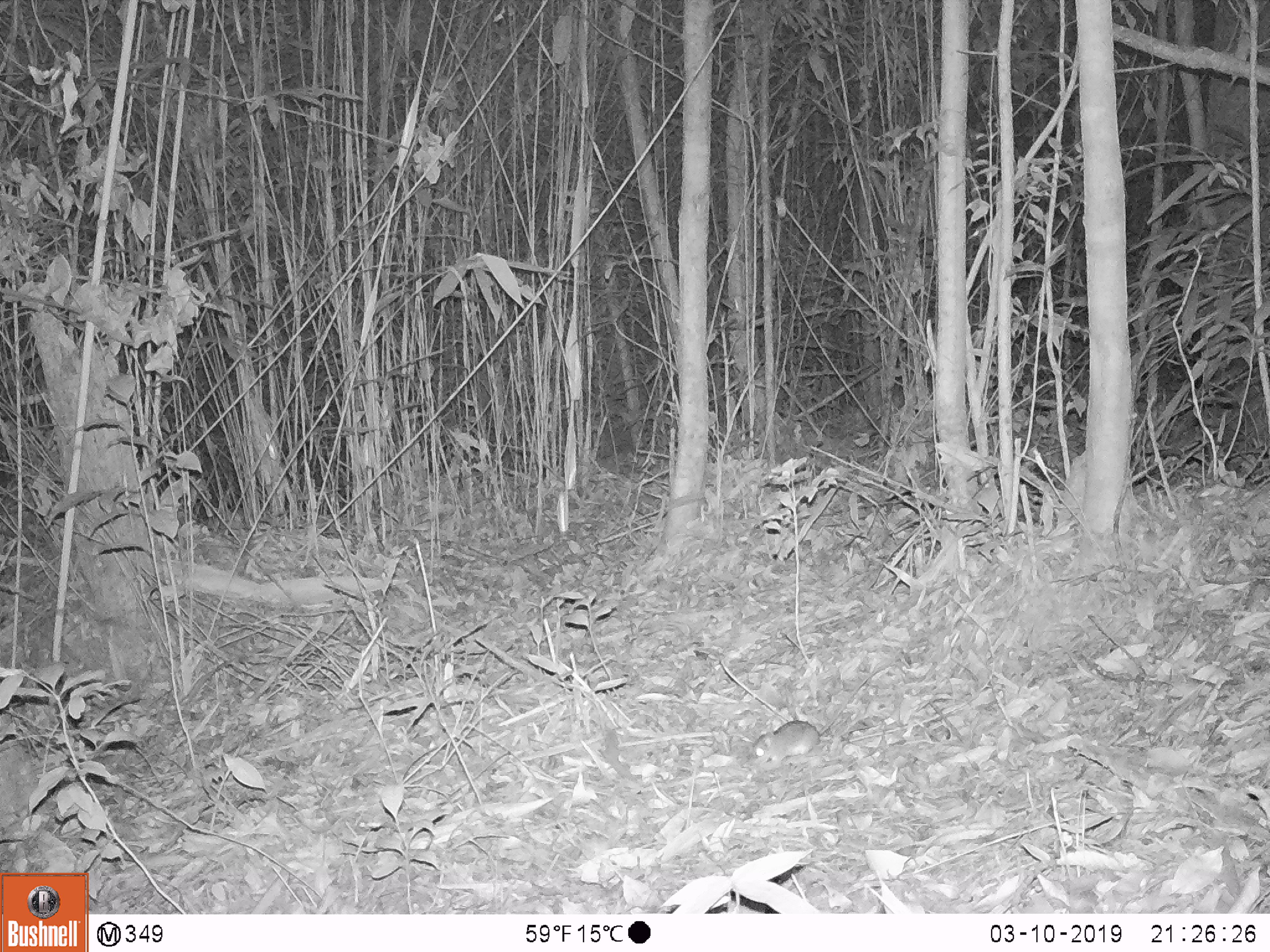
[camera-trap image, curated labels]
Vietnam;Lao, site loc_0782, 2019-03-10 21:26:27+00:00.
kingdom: Animalia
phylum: Chordata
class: Mammalia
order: Rodentia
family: Muridae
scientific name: Muridae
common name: old-world mice and rats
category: unidentified murid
Unidentified murid (old-world mice and rats) (Muridae). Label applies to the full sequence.